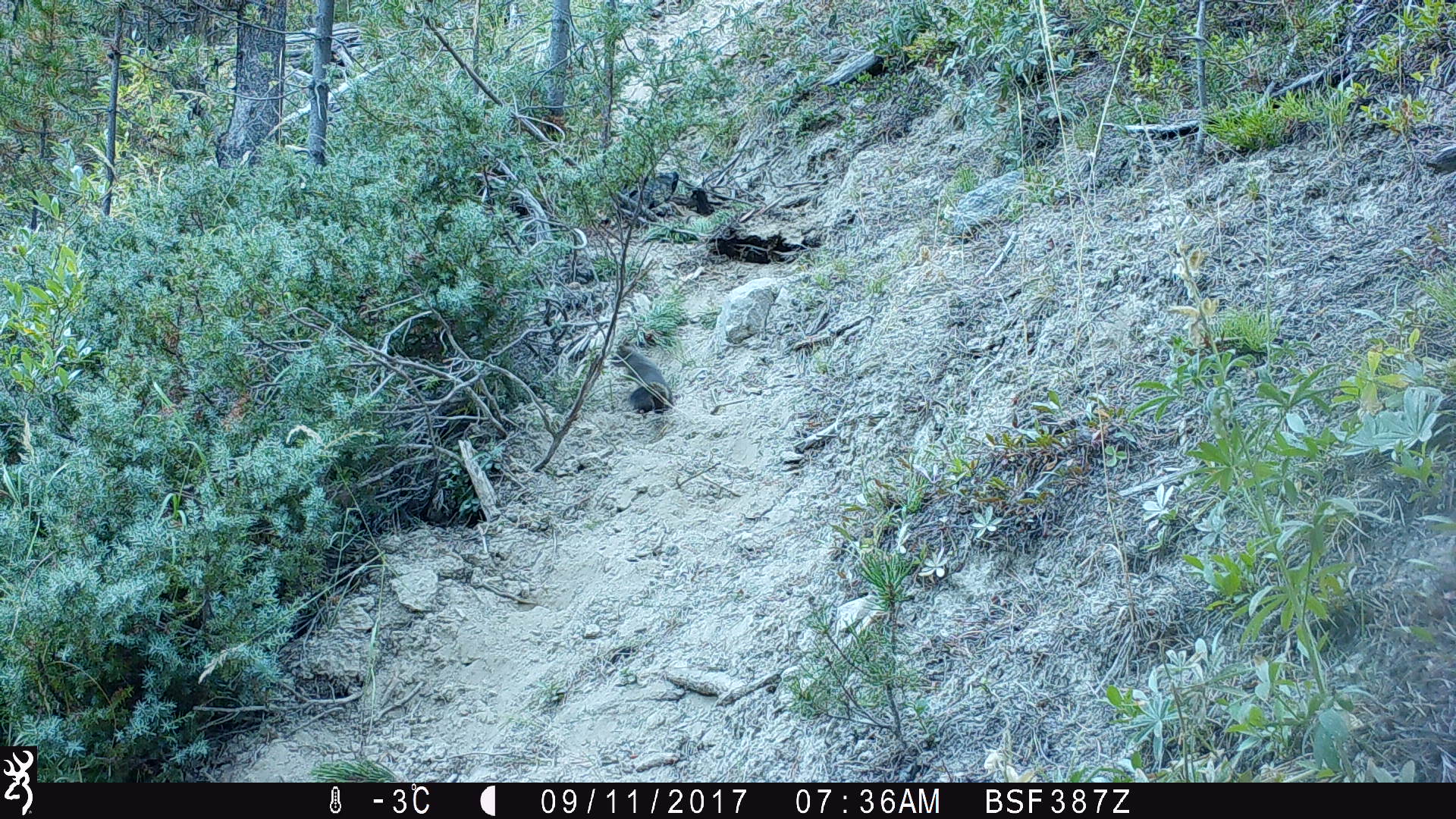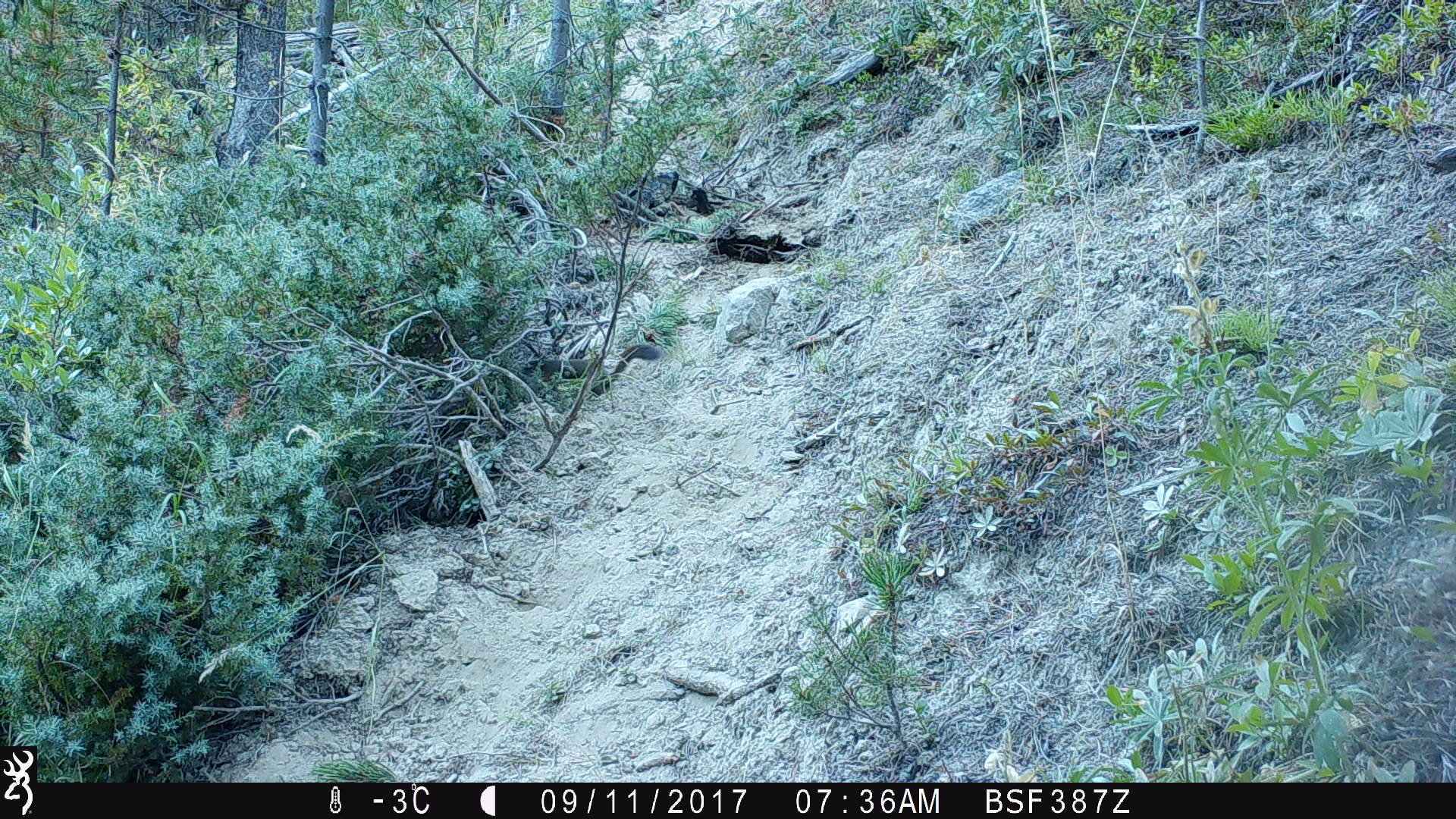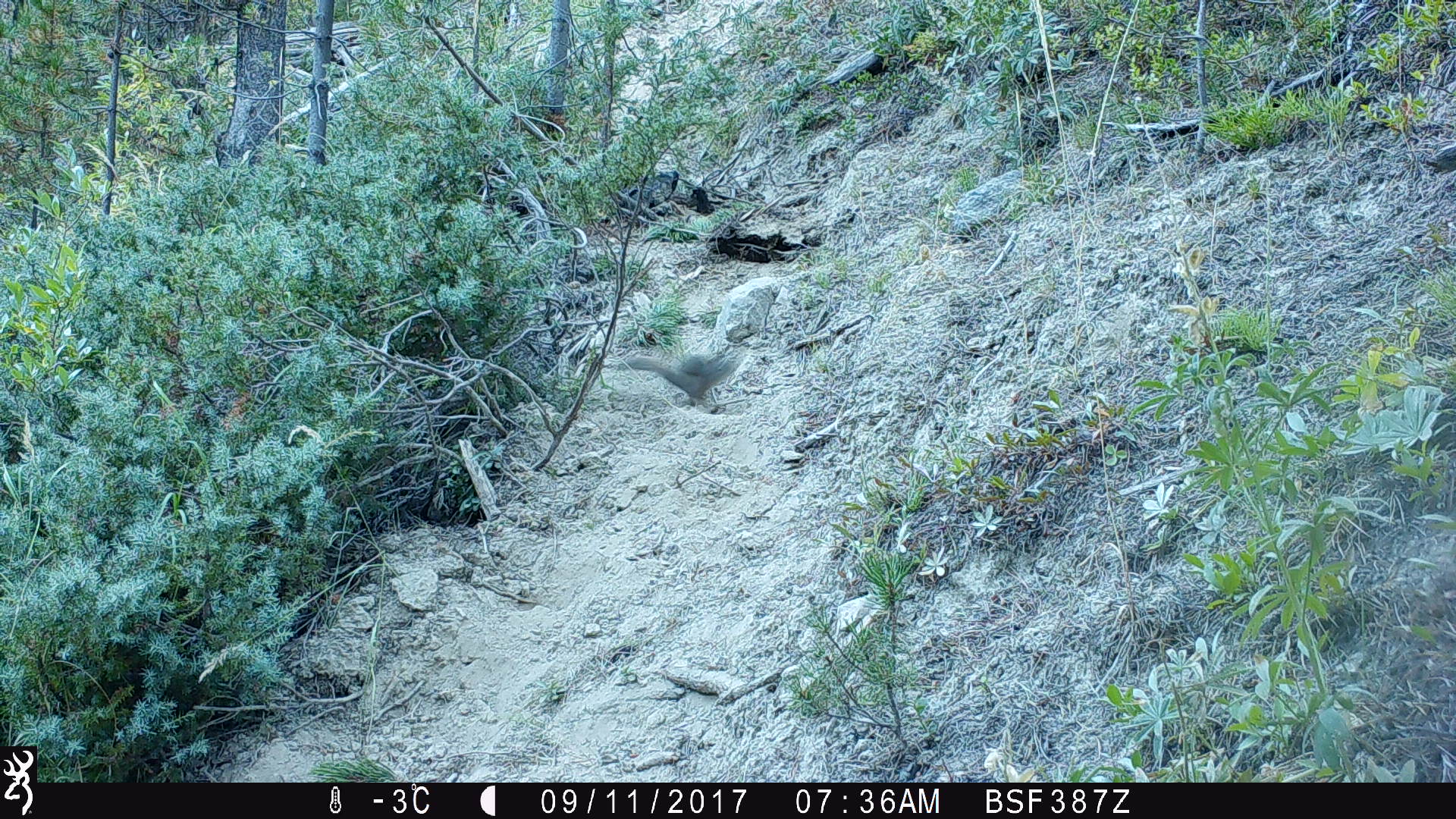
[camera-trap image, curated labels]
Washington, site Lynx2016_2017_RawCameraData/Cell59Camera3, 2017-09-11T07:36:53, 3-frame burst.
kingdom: Animalia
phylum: Chordata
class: Mammalia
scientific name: Mammalia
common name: small mammal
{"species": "small mammal (Mammalia)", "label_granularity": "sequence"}